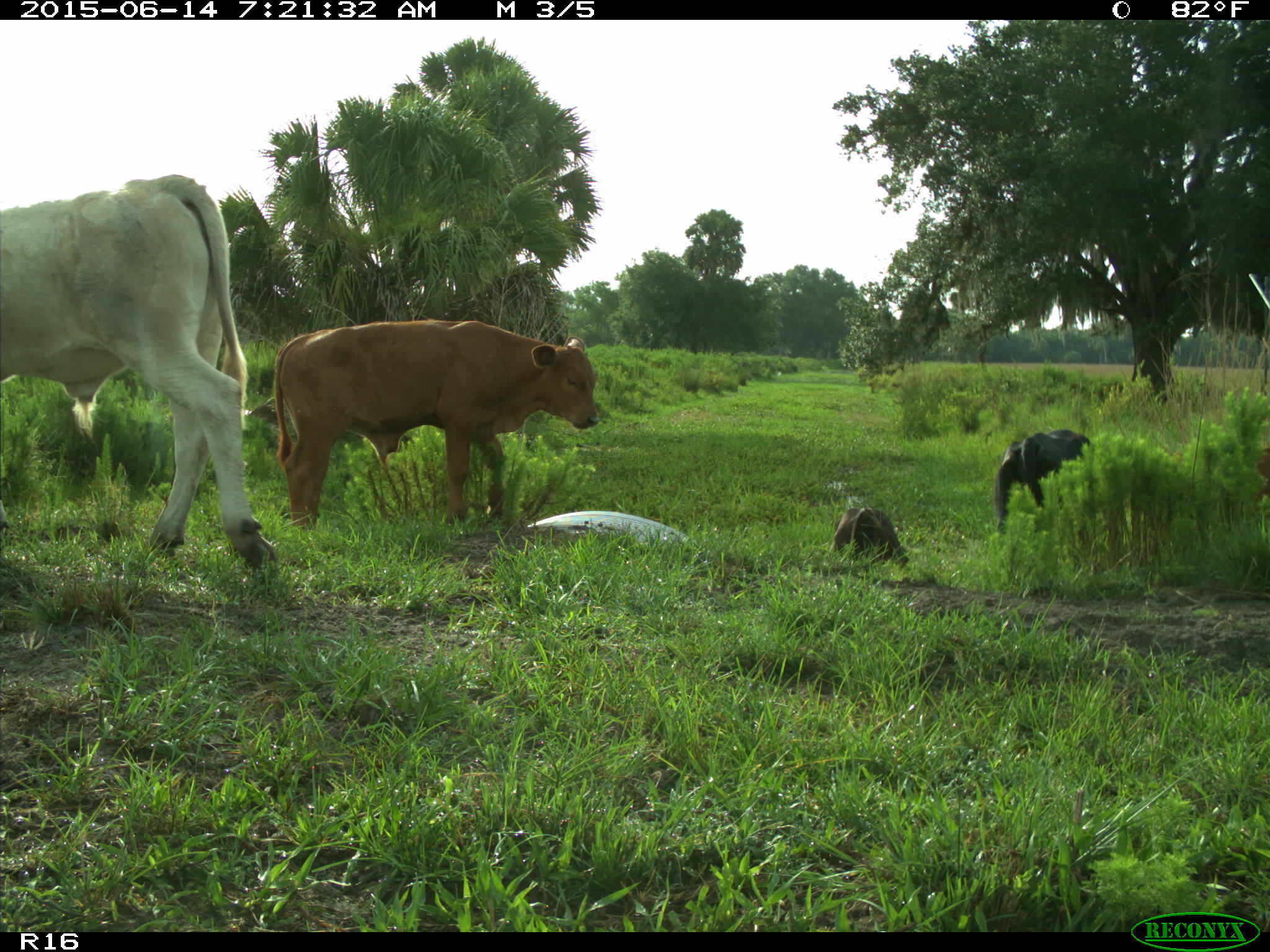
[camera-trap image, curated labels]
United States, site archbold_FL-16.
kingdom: Animalia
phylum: Chordata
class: Mammalia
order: Artiodactyla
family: Bovidae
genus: Bos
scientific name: Bos taurus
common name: domestic cow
Bos taurus (domestic cow).